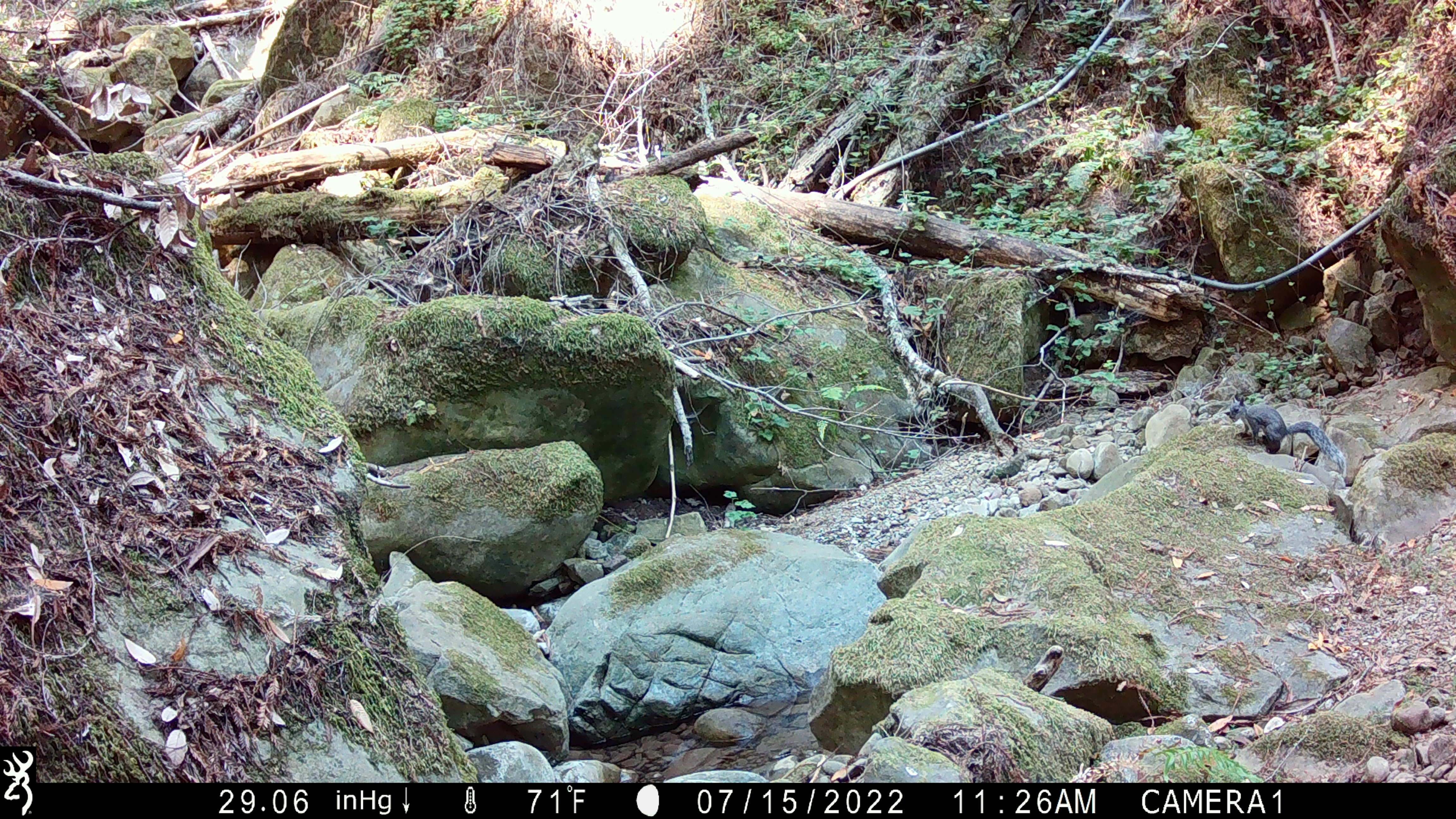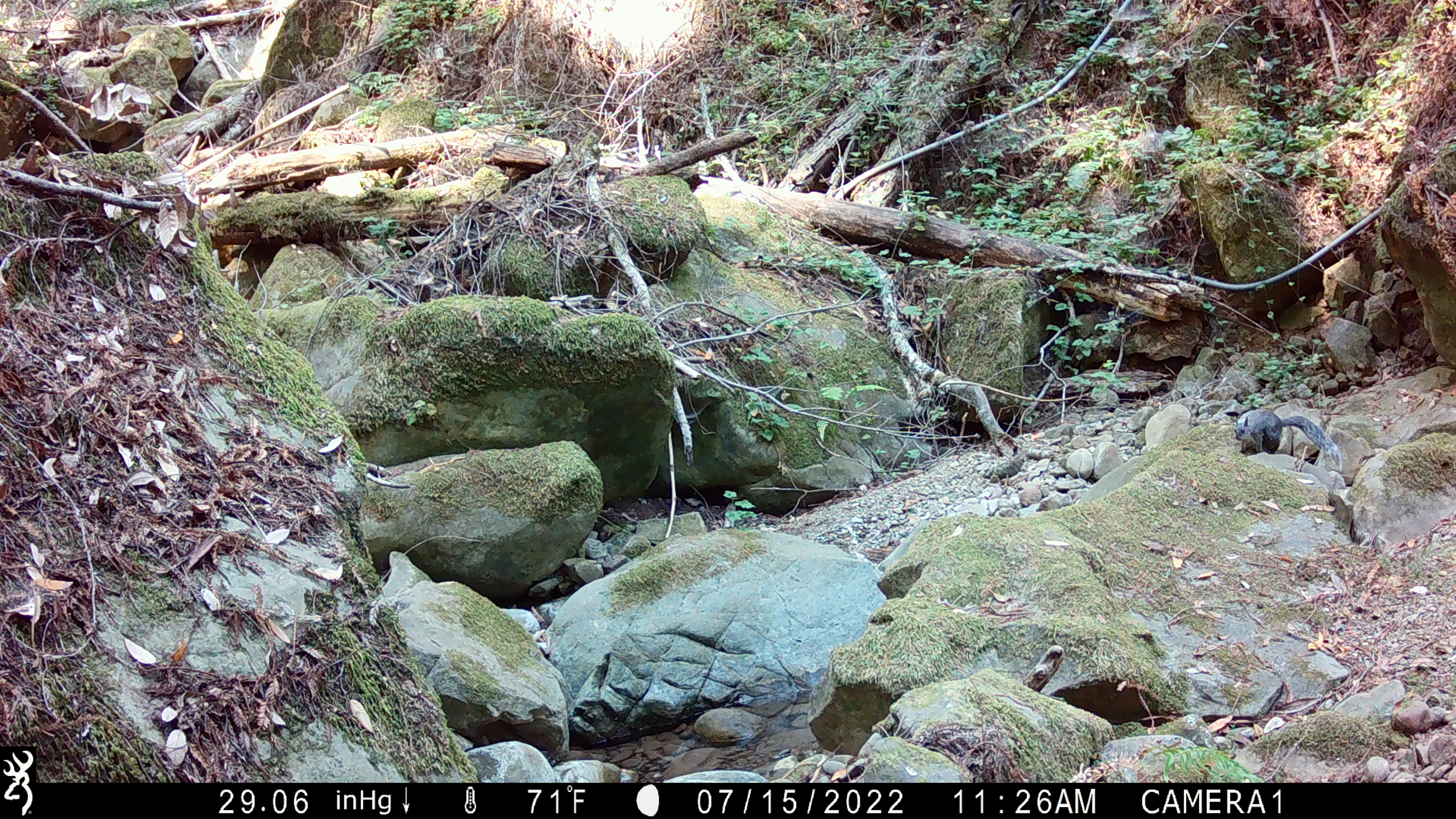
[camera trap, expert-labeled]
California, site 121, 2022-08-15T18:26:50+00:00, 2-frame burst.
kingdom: Animalia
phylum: Chordata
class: Mammalia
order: Rodentia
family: Sciuridae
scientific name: Sciuridae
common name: squirrel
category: unknown squirrel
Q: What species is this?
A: Unknown squirrel (squirrel) (Sciuridae).